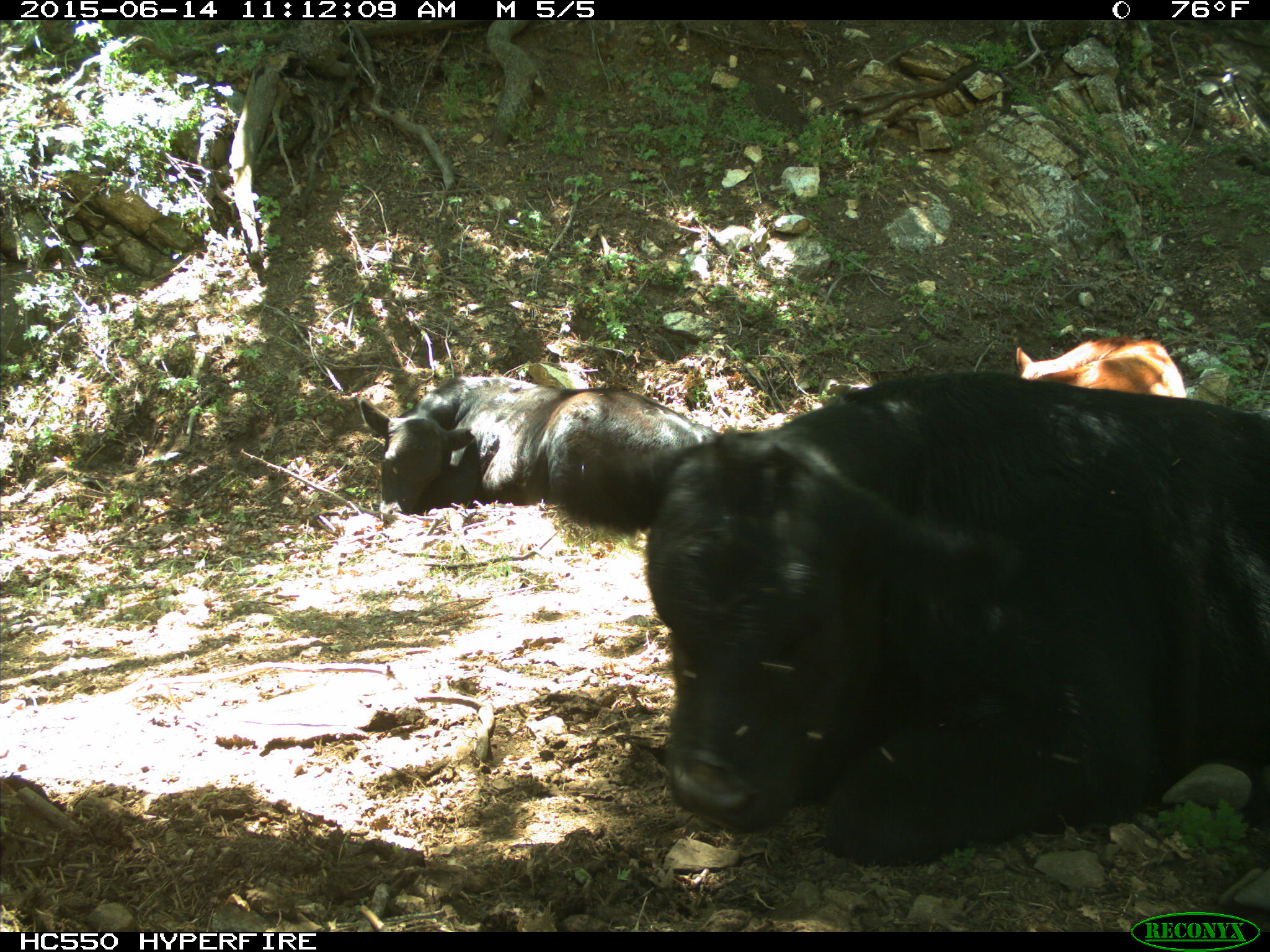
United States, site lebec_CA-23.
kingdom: Animalia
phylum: Chordata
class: Mammalia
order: Artiodactyla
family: Bovidae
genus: Bos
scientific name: Bos taurus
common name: domestic cow